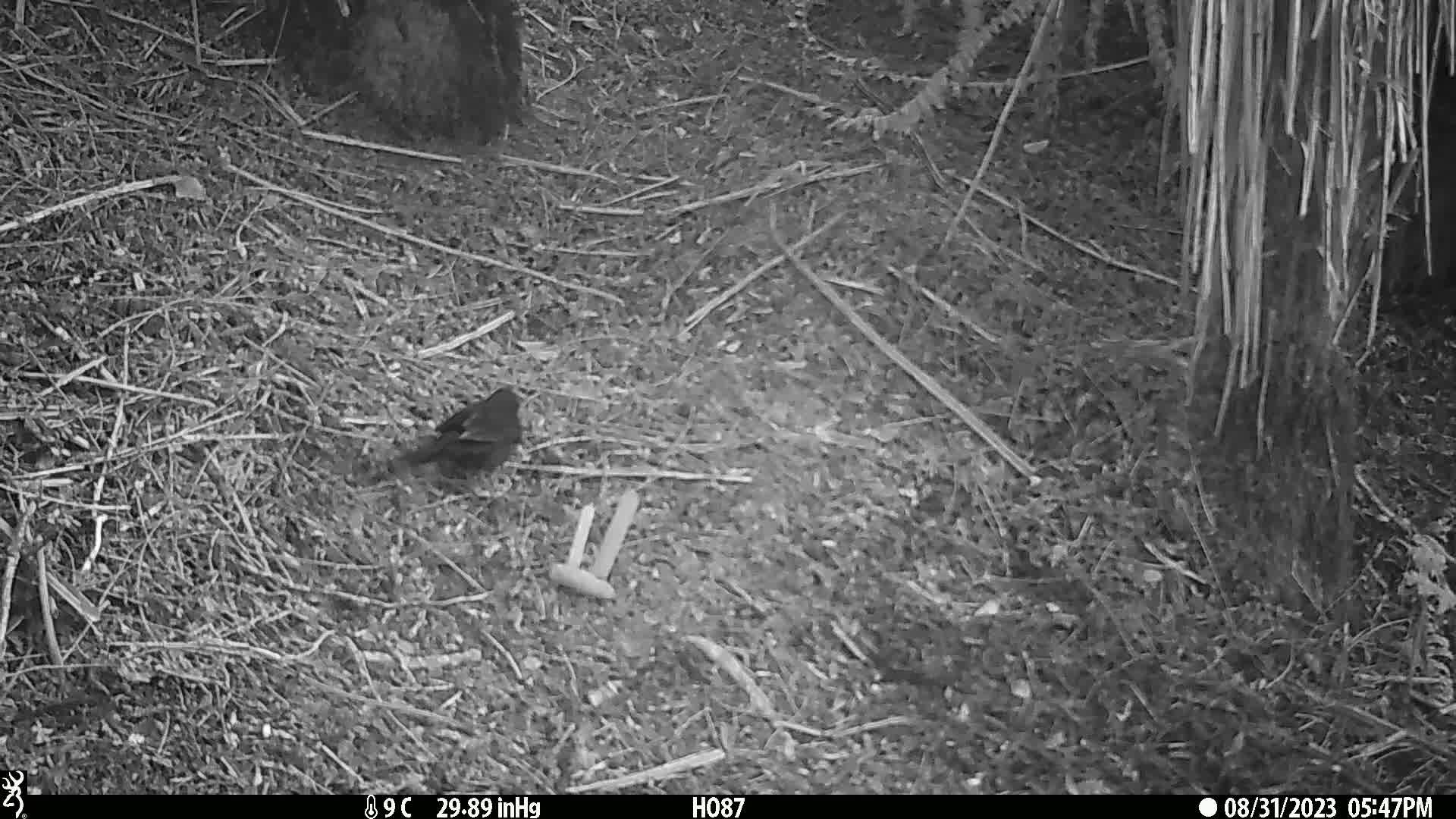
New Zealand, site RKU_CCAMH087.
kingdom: Animalia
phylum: Chordata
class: Aves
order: Passeriformes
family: Turdidae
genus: Turdus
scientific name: Turdus merula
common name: eurasian blackbird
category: blackbird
Blackbird (eurasian blackbird) (Turdus merula).